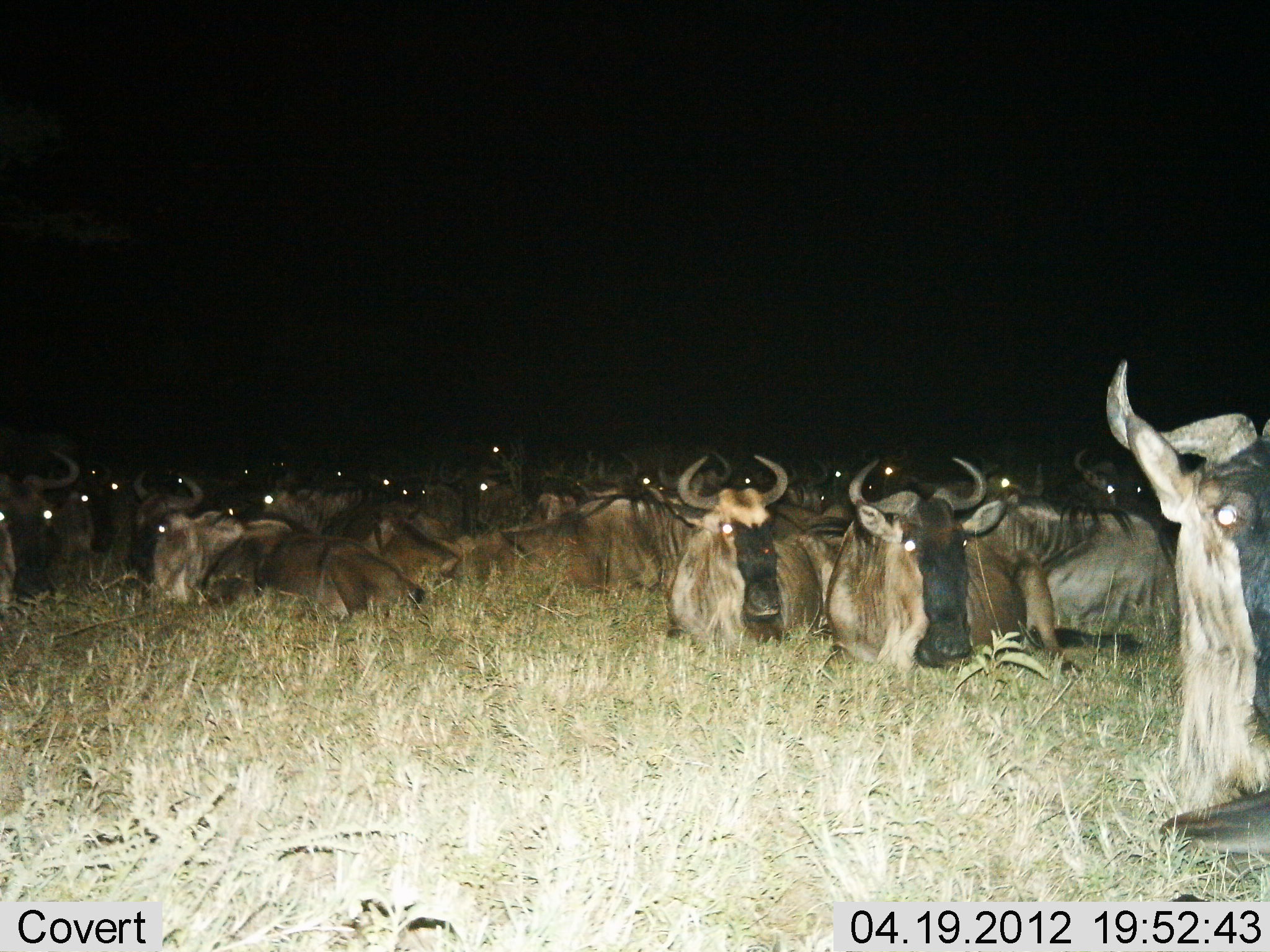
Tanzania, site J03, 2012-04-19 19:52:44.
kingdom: Animalia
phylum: Chordata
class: Mammalia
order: Artiodactyla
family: Bovidae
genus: Connochaetes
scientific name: Connochaetes taurinus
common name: blue wildebeest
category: wildebeest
Wildebeest (blue wildebeest) (Connochaetes taurinus), count 11-50. Behavior (volunteer vote fractions): standing 0%, resting 100%, moving 0%, interacting 0%. Young present (vote fraction): 0%. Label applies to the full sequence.